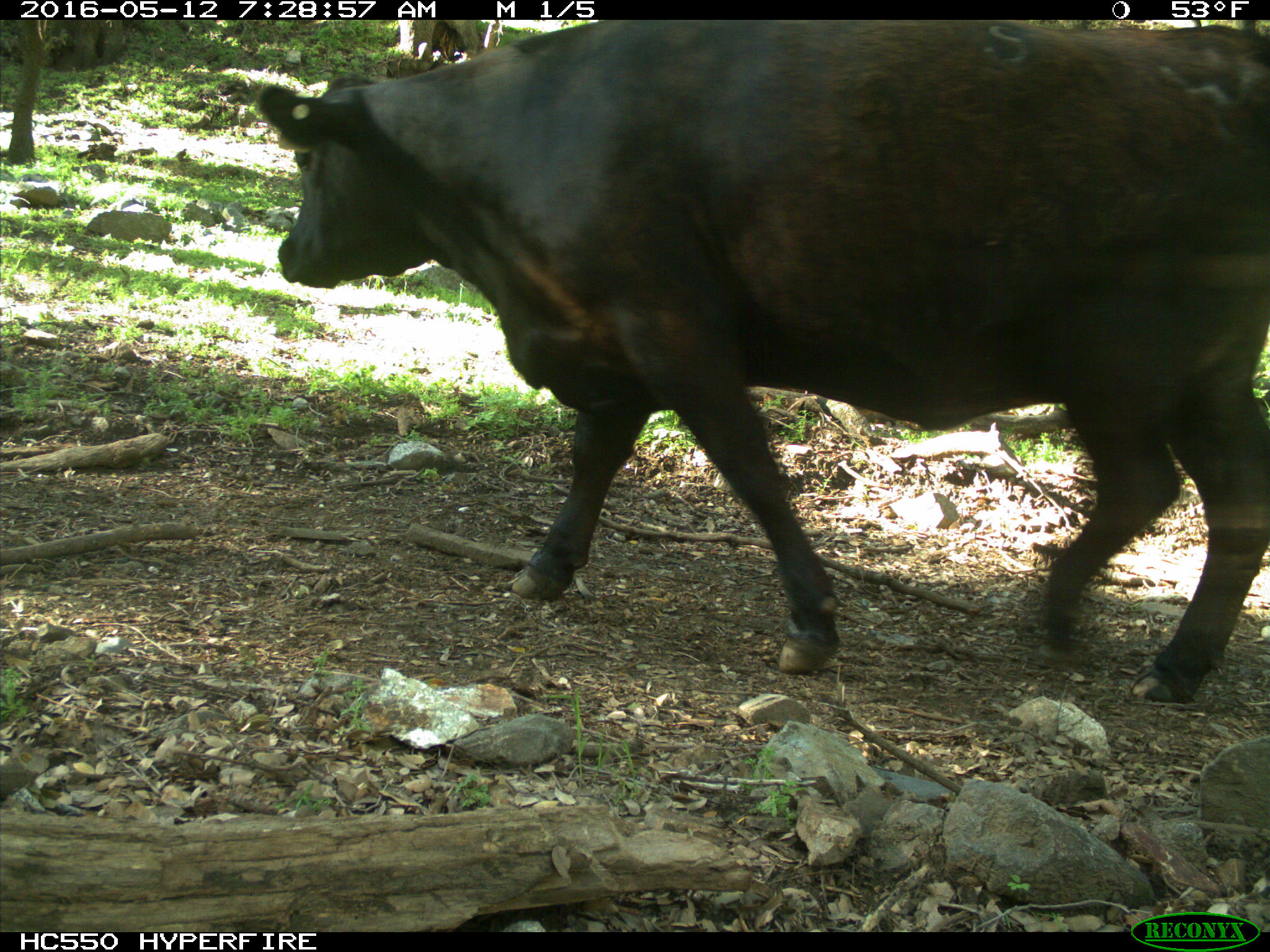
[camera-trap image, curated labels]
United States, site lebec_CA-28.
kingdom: Animalia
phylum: Chordata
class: Mammalia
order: Artiodactyla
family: Bovidae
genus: Bos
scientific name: Bos taurus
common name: domestic cow